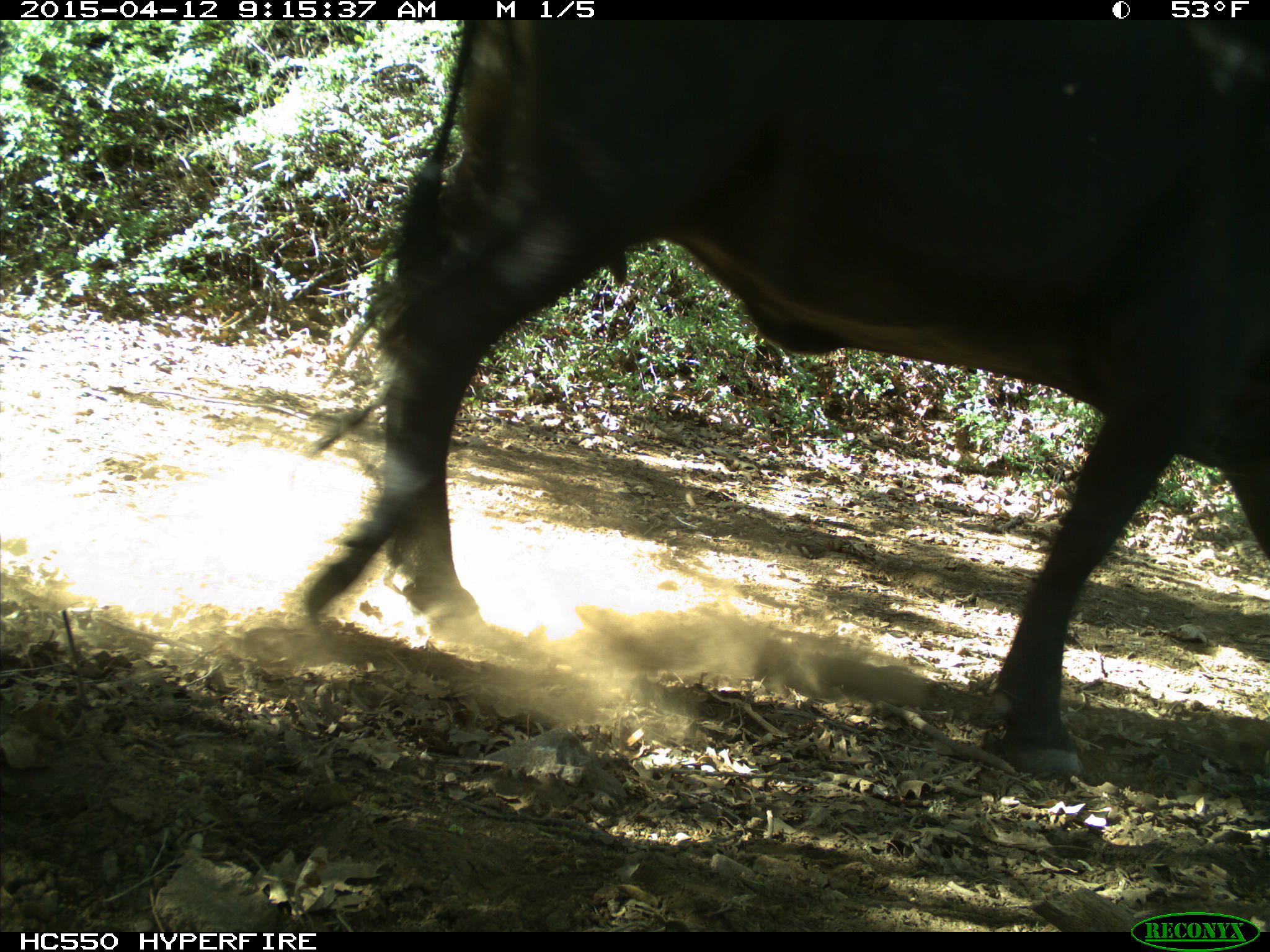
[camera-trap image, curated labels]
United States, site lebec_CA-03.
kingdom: Animalia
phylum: Chordata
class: Mammalia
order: Artiodactyla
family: Bovidae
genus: Bos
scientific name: Bos taurus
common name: domestic cow